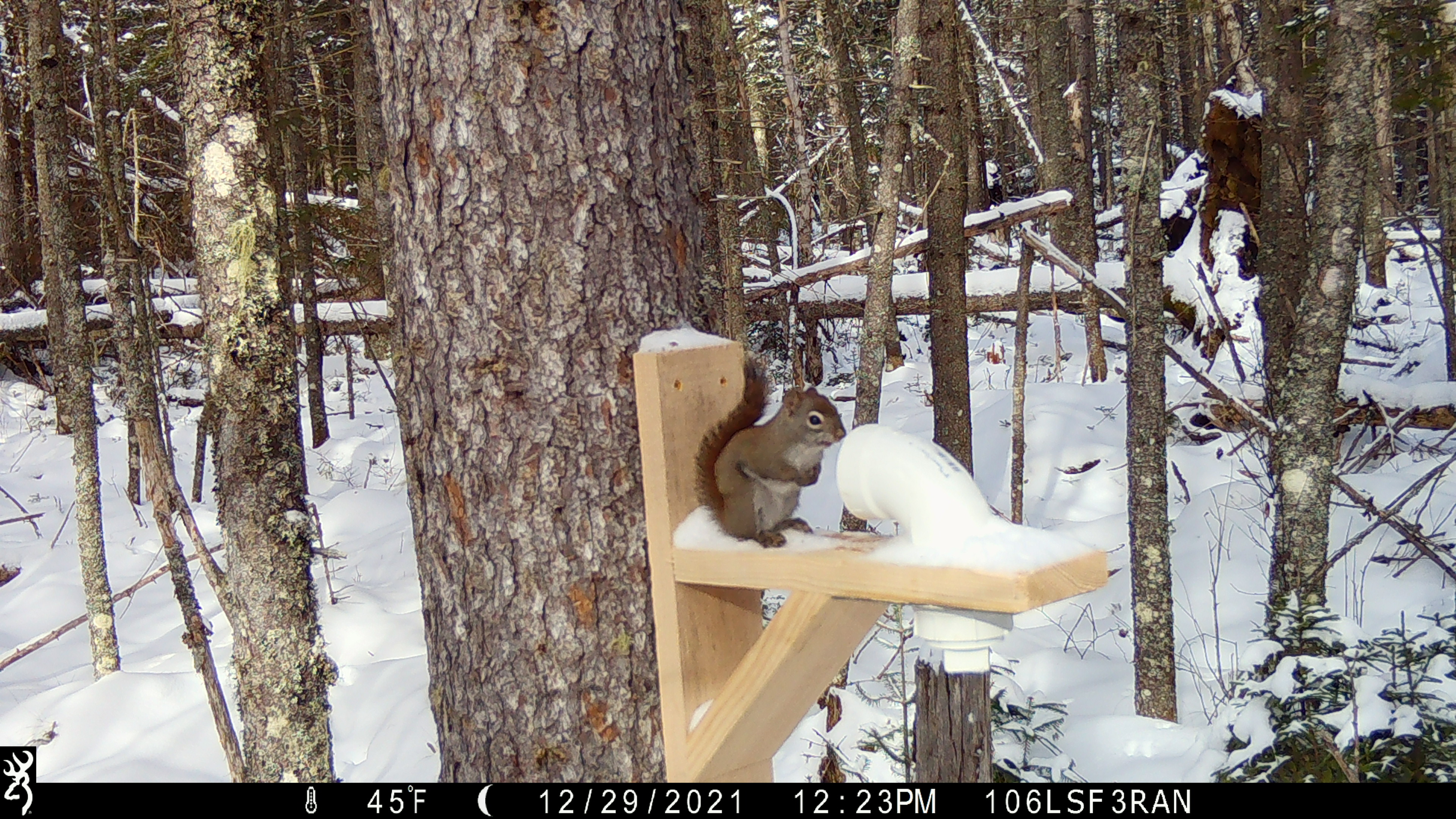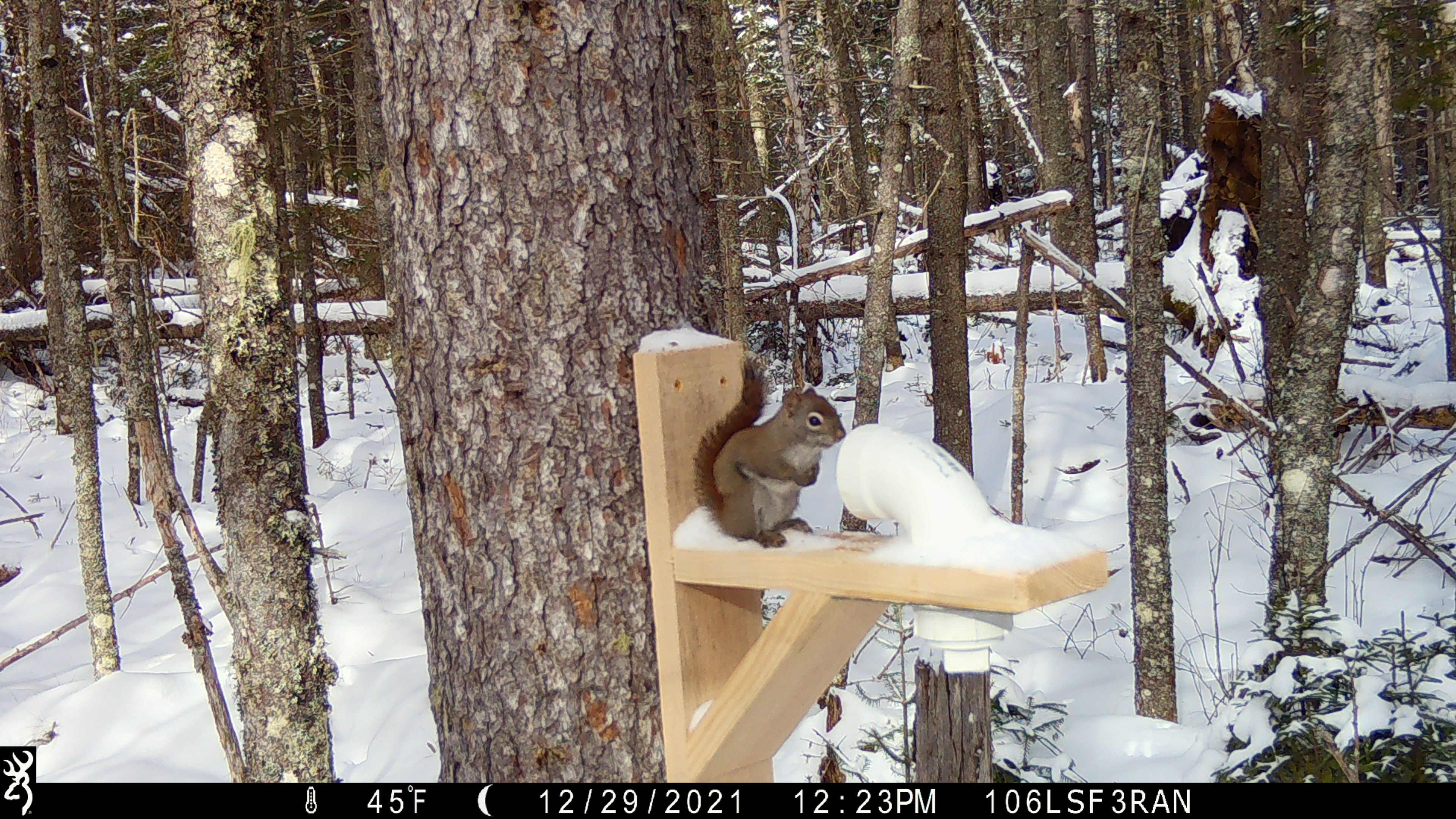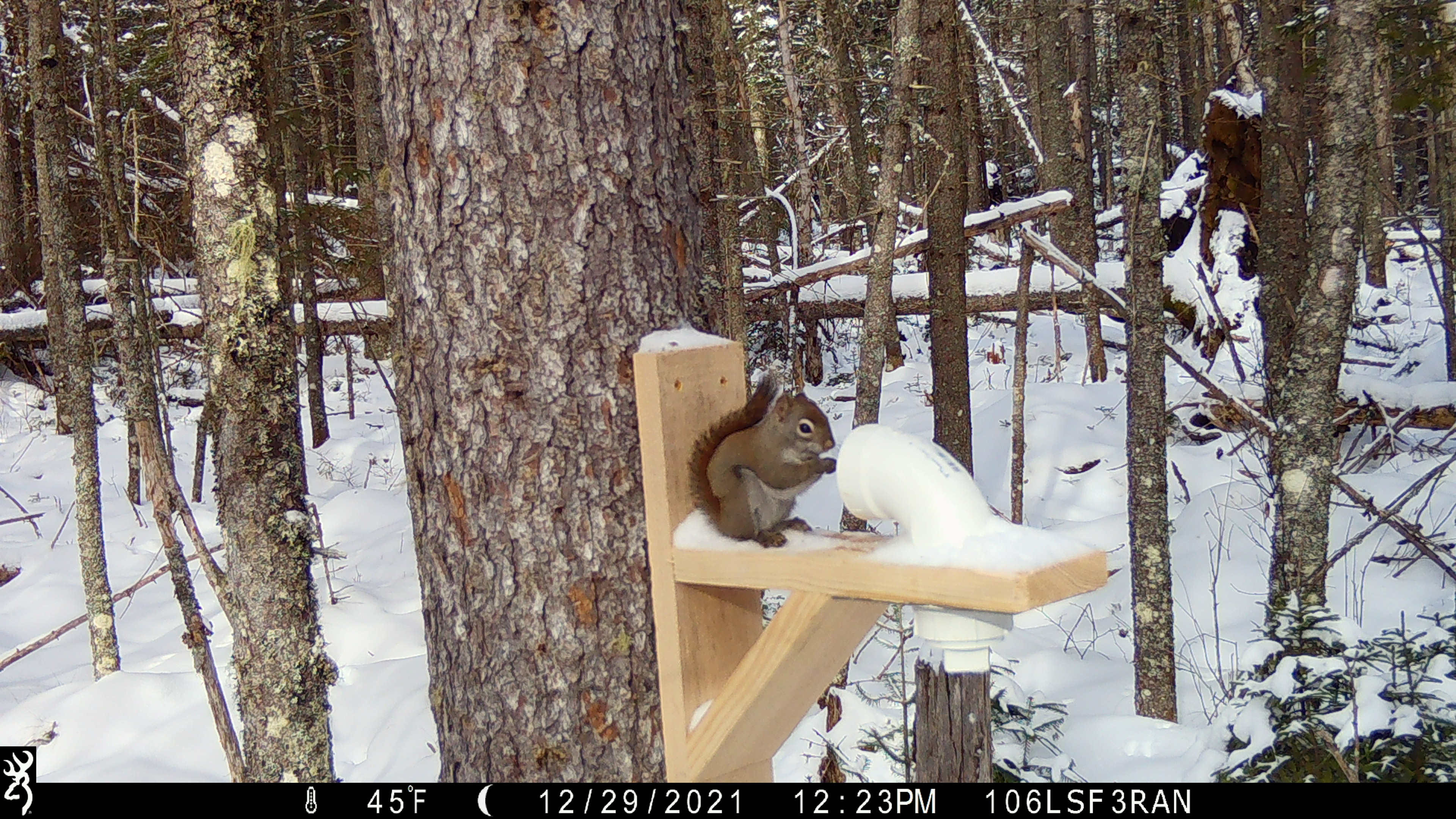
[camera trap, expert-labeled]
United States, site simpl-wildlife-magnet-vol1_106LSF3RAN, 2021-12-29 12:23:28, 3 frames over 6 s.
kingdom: Animalia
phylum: Chordata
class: Mammalia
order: Rodentia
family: Sciuridae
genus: Tamiasciurus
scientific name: Tamiasciurus hudsonicus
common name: red squirrel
Red squirrel (Tamiasciurus hudsonicus).